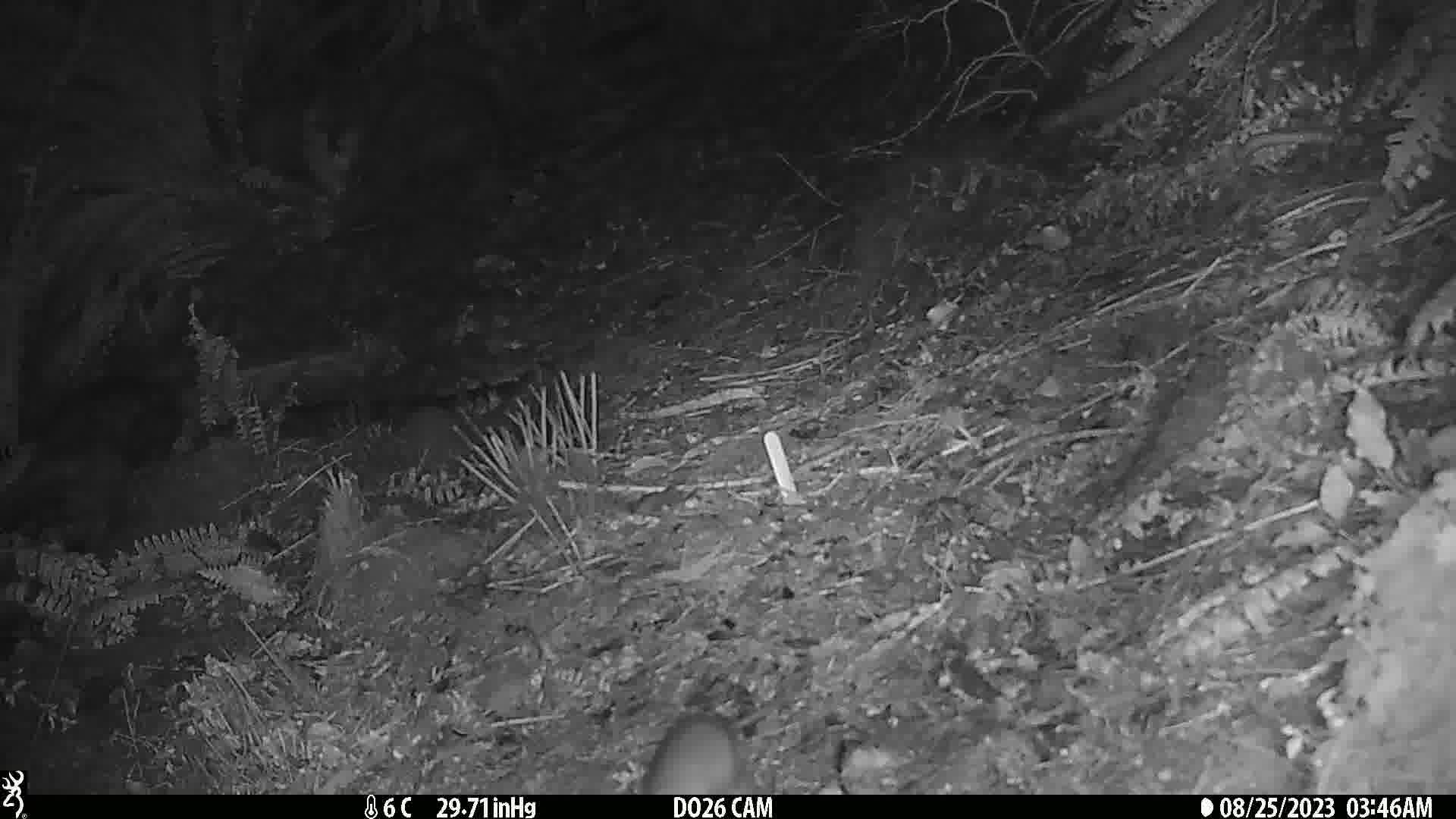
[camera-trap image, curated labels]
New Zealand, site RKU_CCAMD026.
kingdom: Animalia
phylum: Chordata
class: Mammalia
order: Rodentia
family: Muridae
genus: Rattus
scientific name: Rattus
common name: rat